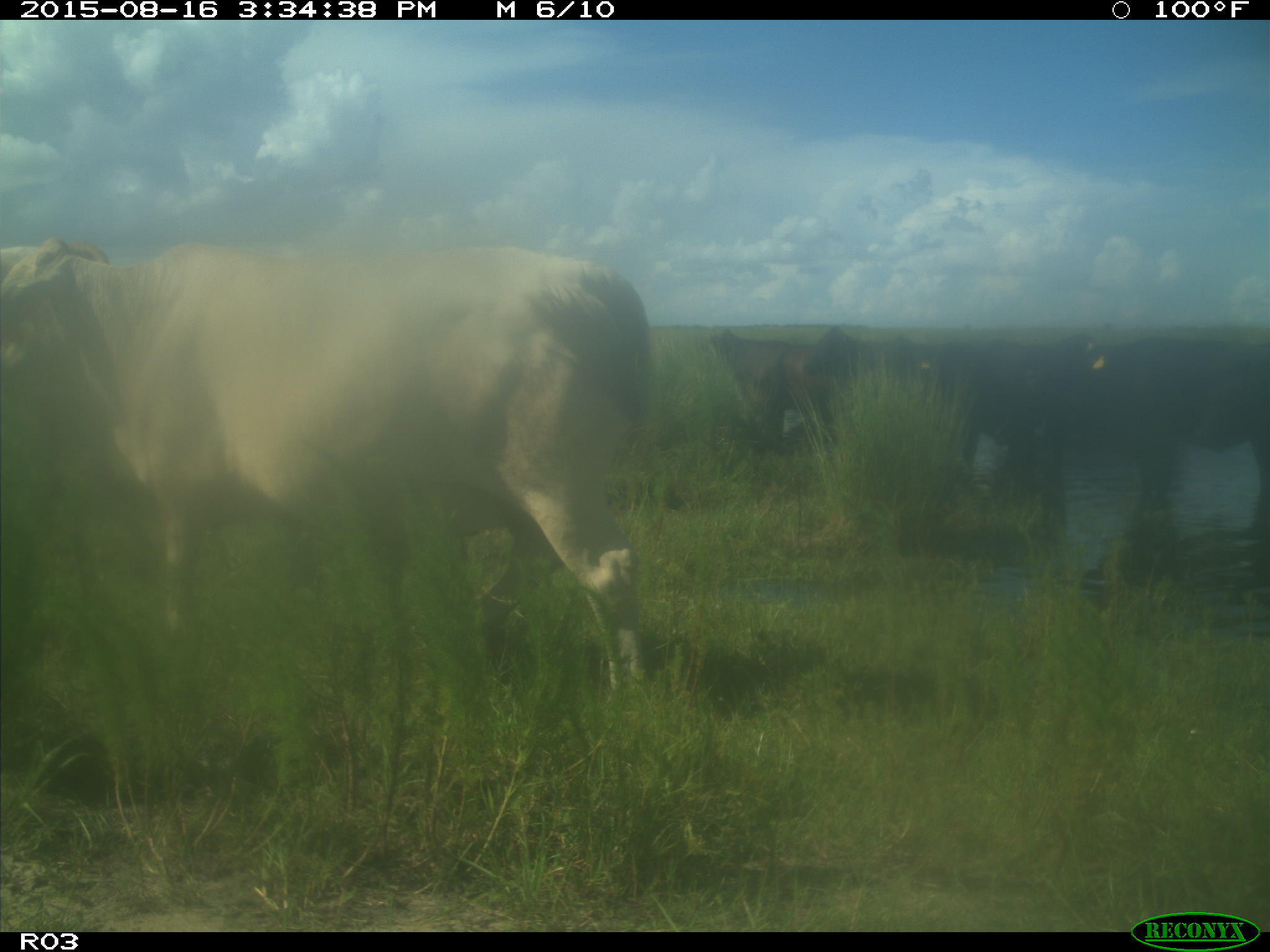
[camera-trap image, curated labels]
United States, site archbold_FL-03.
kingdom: Animalia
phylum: Chordata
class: Mammalia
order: Artiodactyla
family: Bovidae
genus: Bos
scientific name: Bos taurus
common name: domestic cow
Bos taurus (domestic cow).